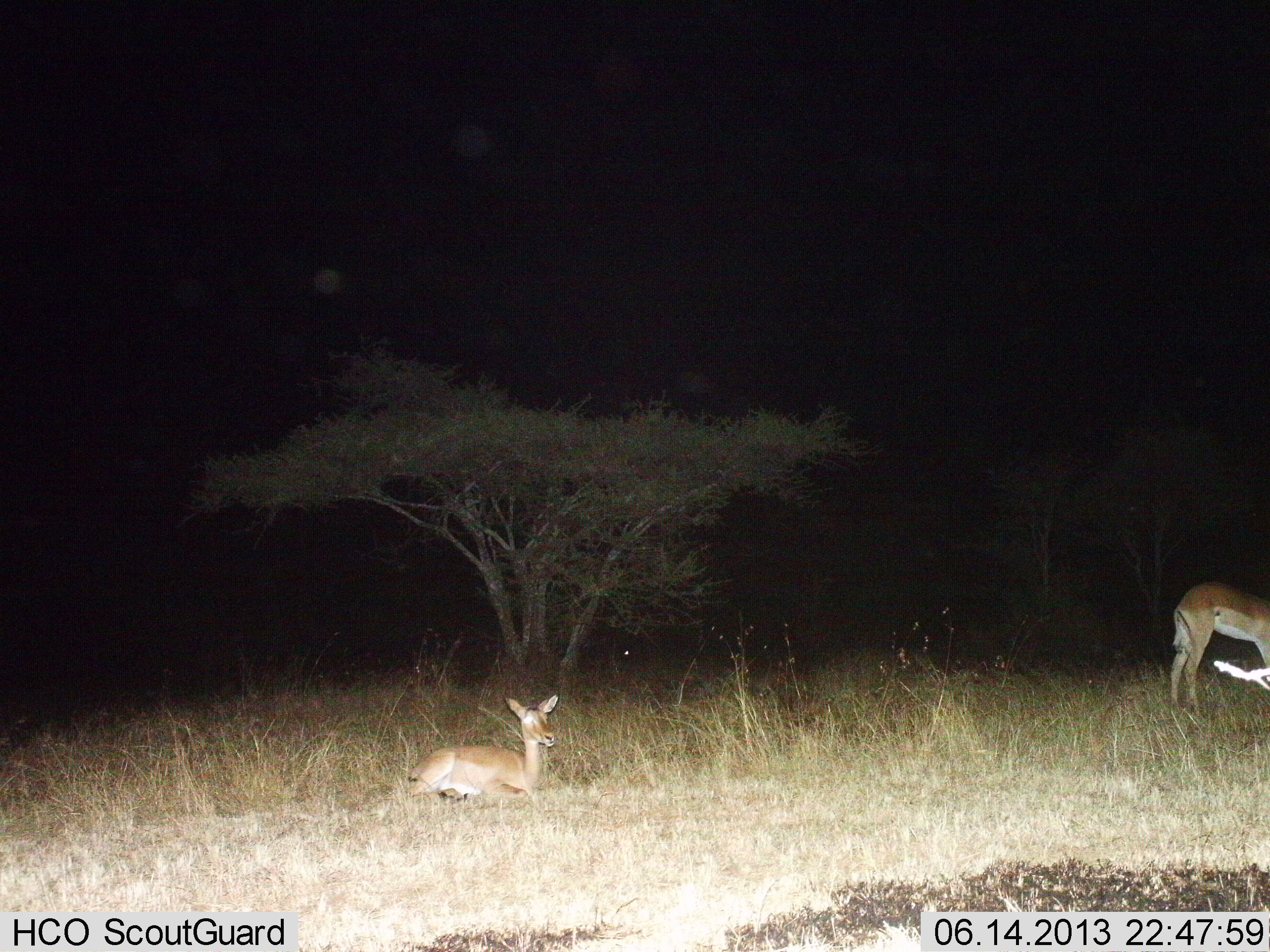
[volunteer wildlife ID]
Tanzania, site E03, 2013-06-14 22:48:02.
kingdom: Animalia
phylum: Chordata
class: Mammalia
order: Artiodactyla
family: Bovidae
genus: Aepyceros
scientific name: Aepyceros melampus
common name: impala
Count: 2.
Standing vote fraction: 88%.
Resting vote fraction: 100%.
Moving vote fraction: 0%.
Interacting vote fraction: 0%.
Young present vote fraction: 12%.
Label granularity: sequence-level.